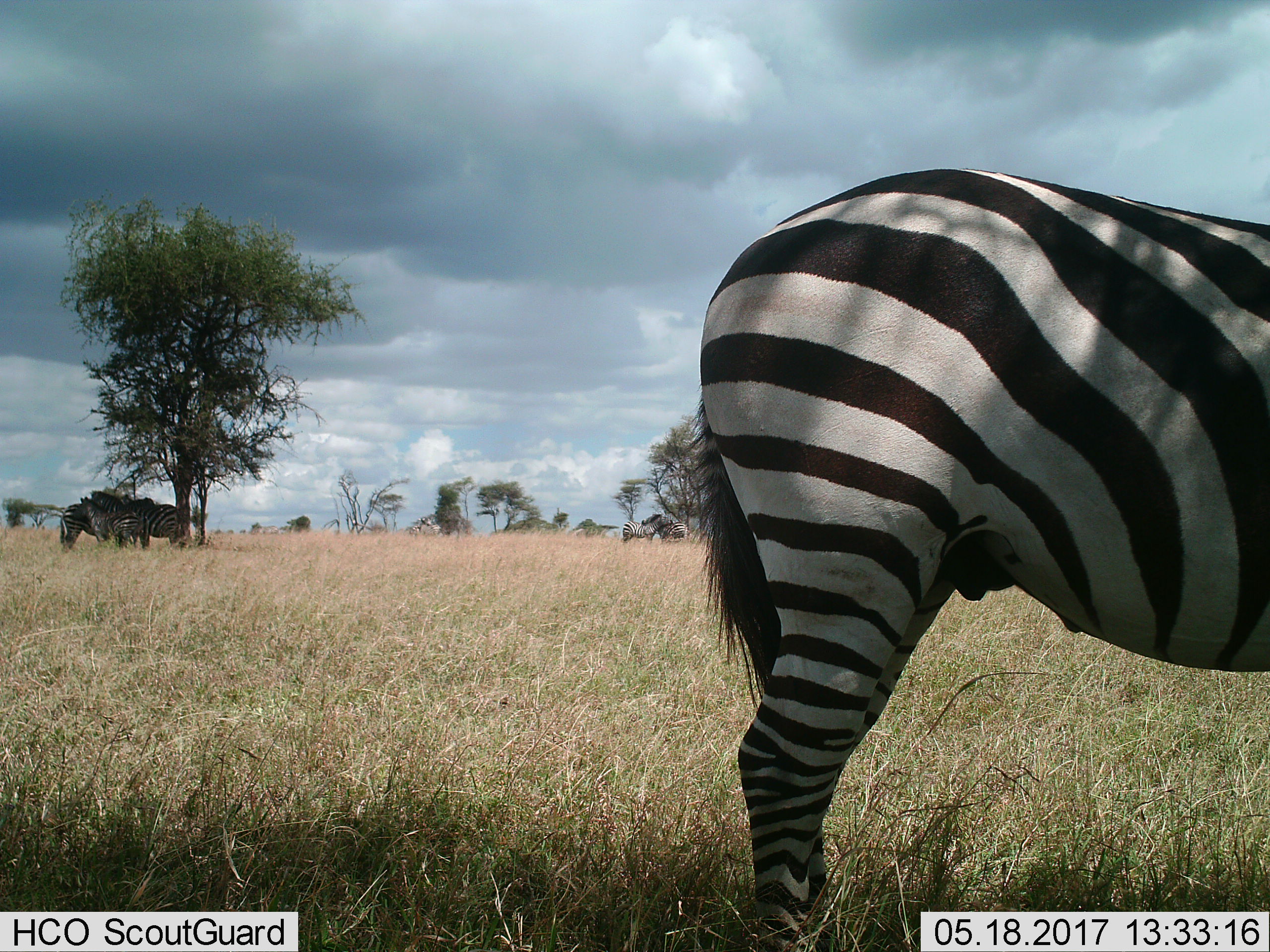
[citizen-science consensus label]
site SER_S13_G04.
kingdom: Animalia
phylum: Chordata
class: Mammalia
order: Perissodactyla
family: Equidae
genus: Equus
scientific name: Equus quagga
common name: plains zebra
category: zebraplains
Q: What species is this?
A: Zebraplains (plains zebra) (Equus quagga).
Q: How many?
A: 7.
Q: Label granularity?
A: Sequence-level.